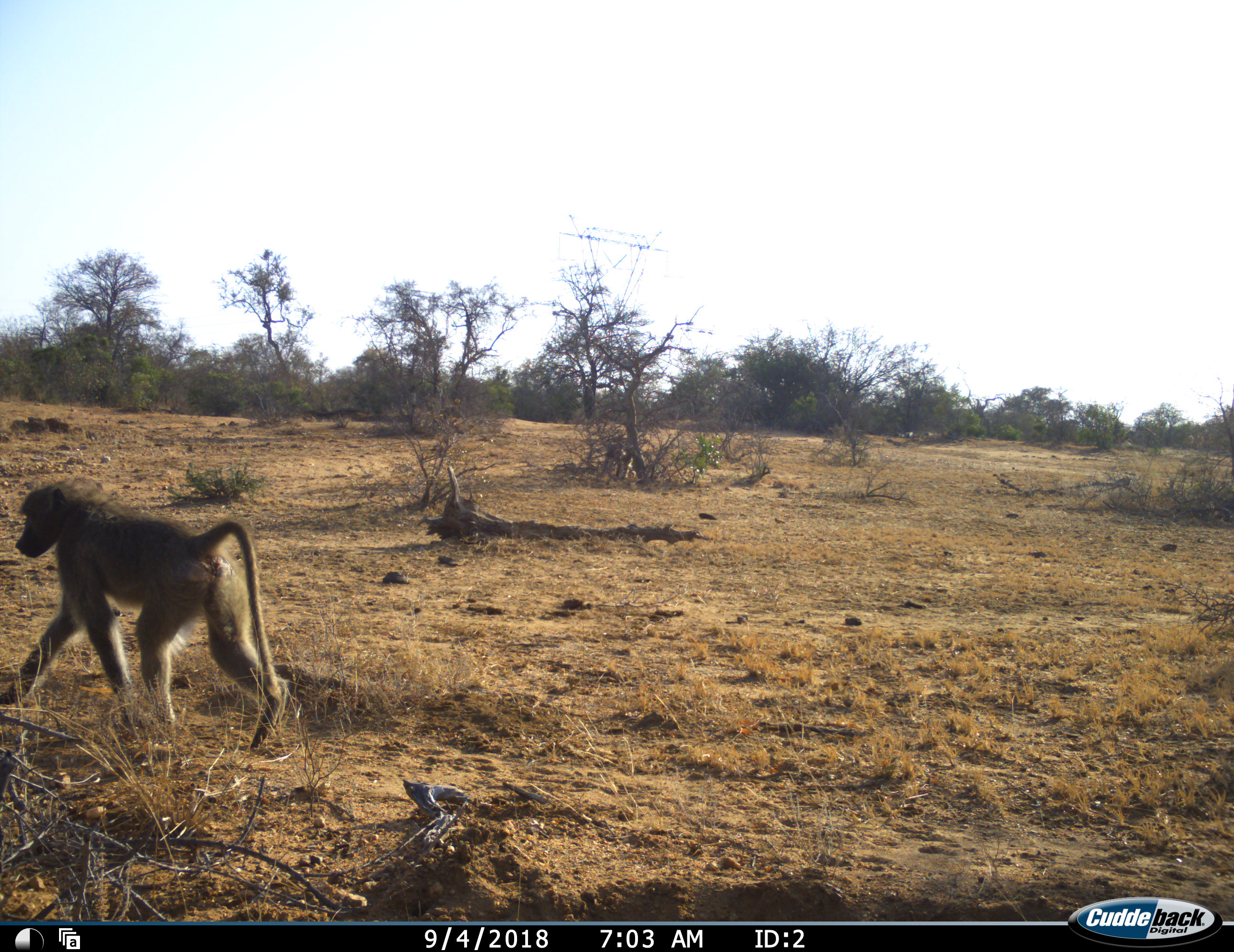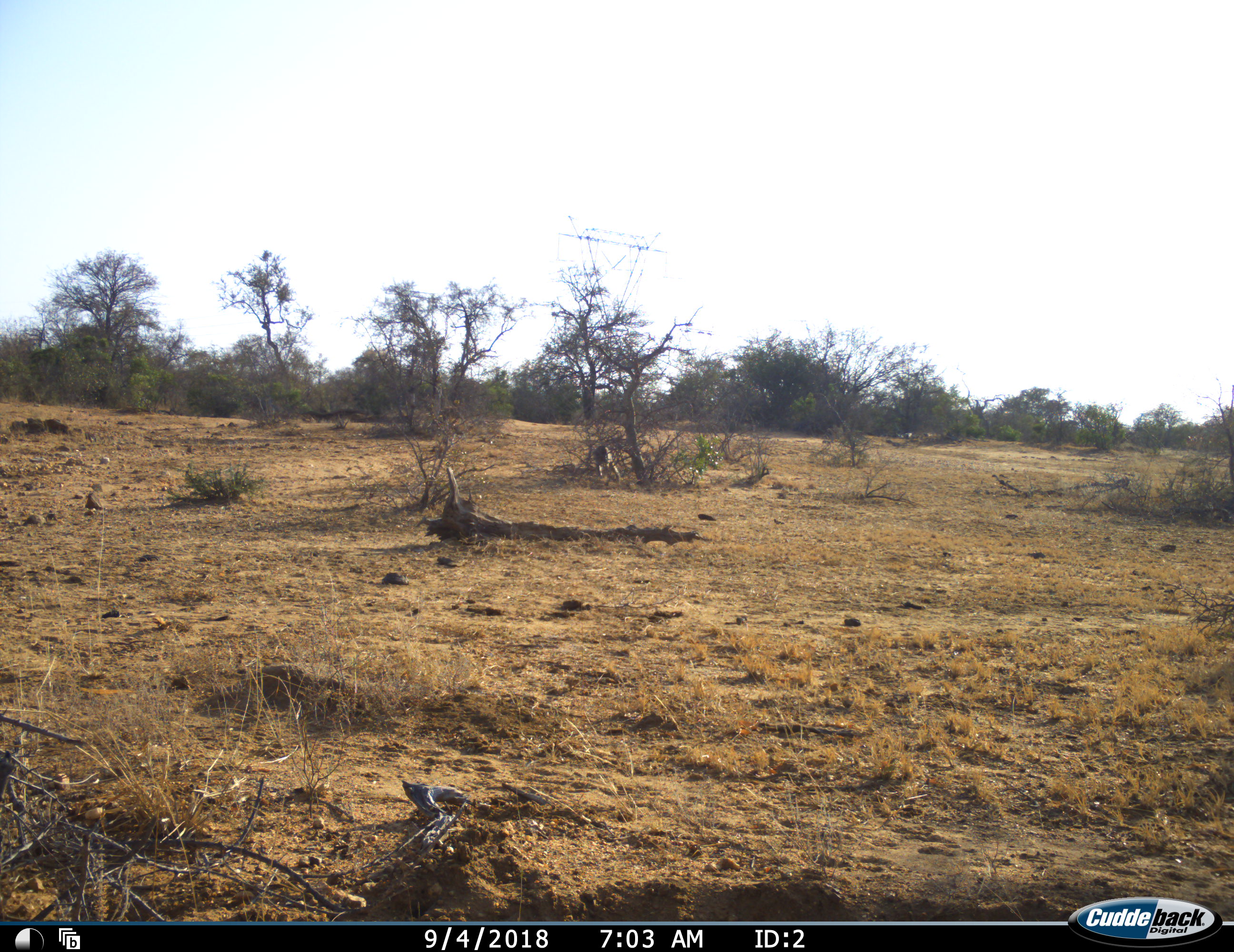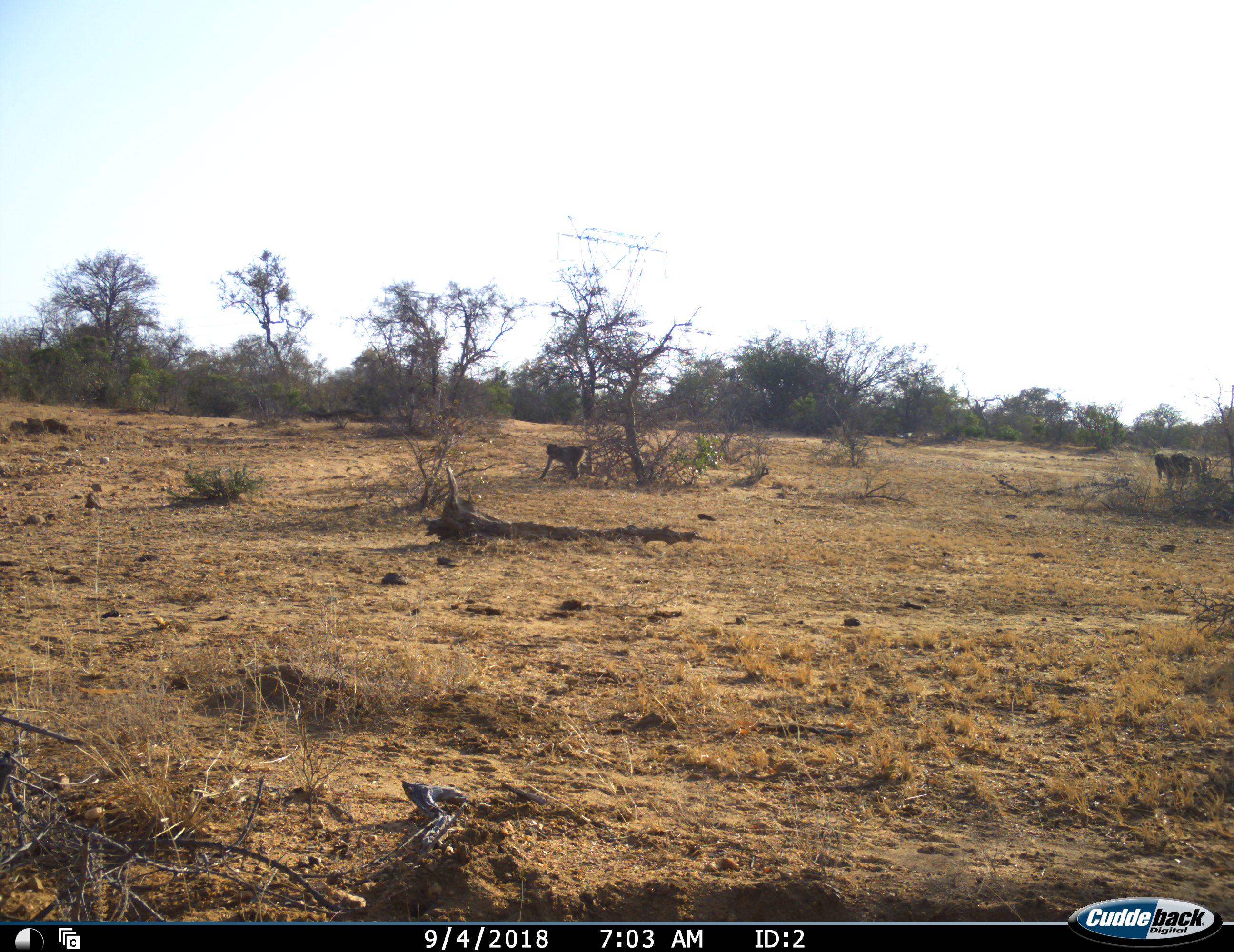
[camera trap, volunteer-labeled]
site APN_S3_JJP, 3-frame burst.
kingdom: Animalia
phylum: Chordata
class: Mammalia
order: Primates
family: Cercopithecidae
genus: Papio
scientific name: Papio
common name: baboon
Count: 4.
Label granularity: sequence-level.